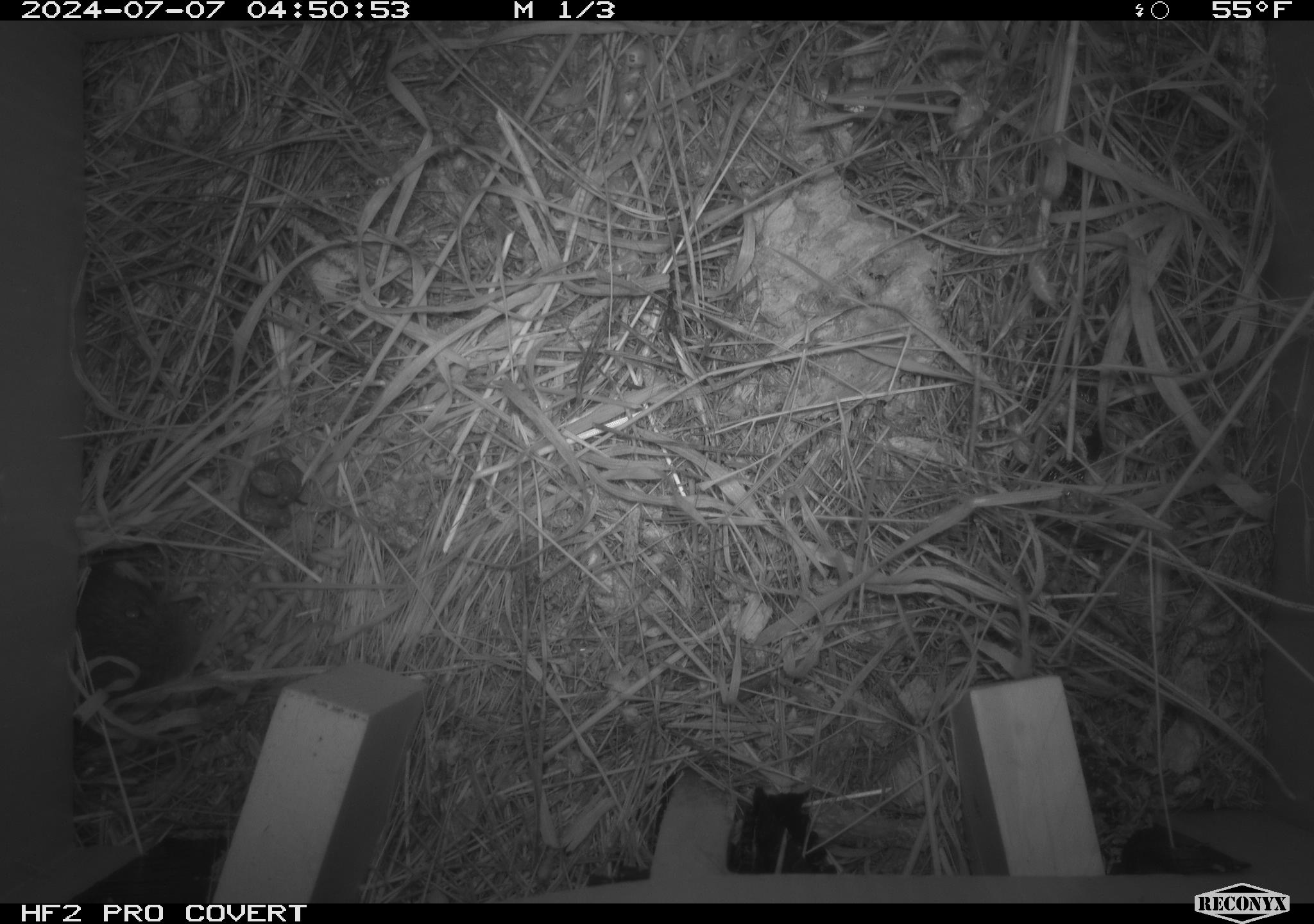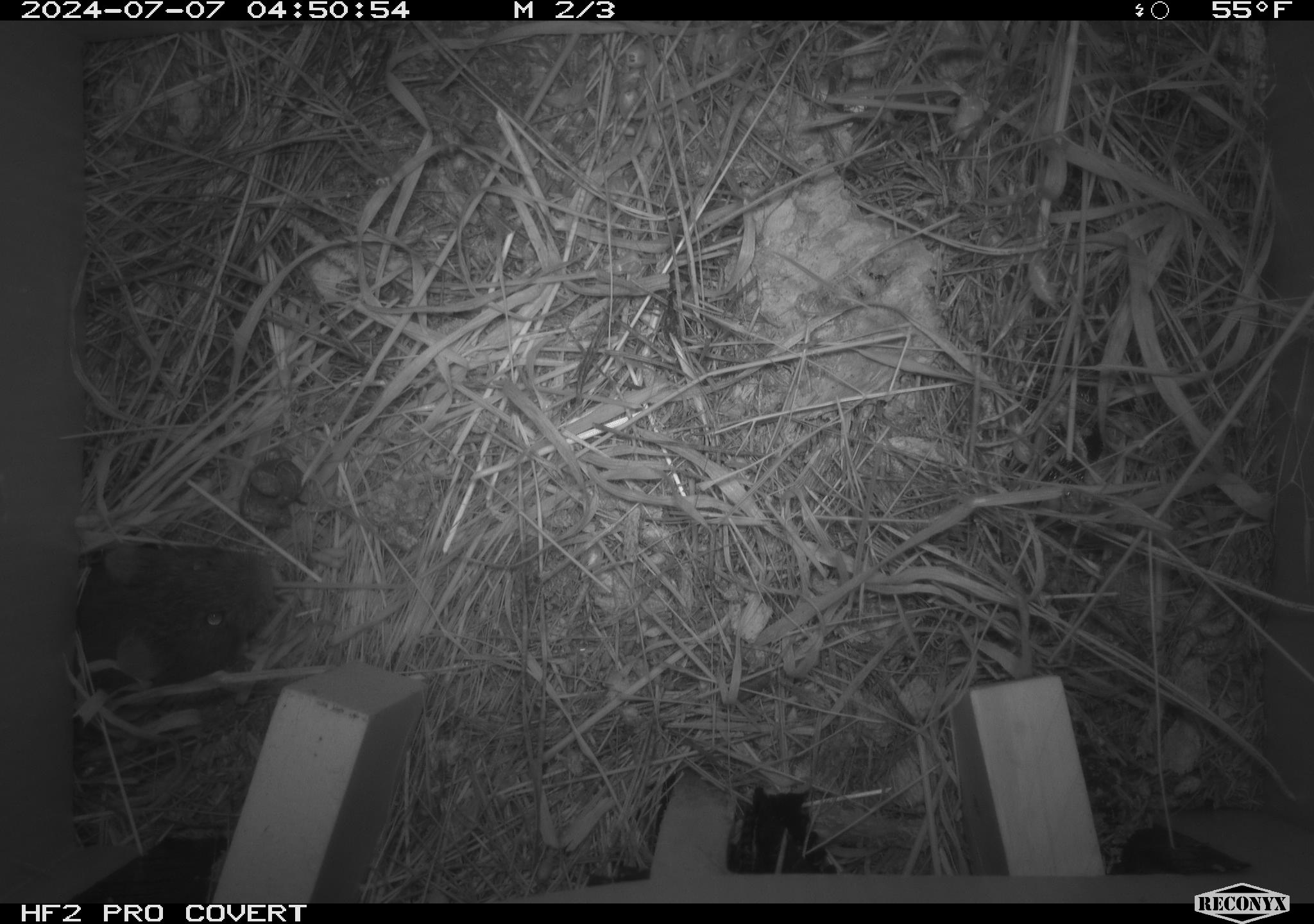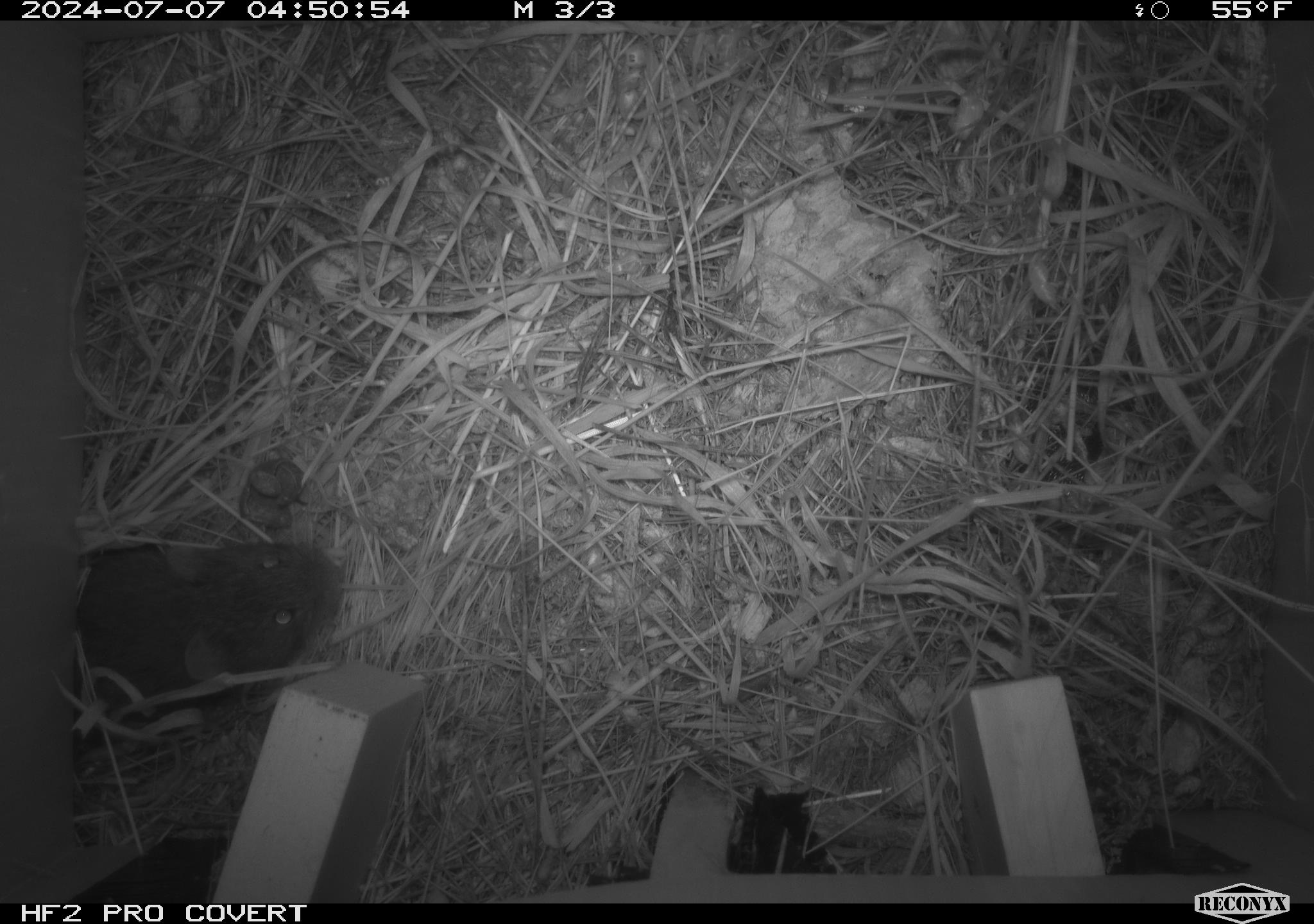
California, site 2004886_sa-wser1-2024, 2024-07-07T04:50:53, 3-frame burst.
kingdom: Animalia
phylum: Chordata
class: Mammalia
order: Rodentia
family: Cricetidae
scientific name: Arvicolinae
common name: voles, lemmings, and muskrats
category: arvicolinae subfamily